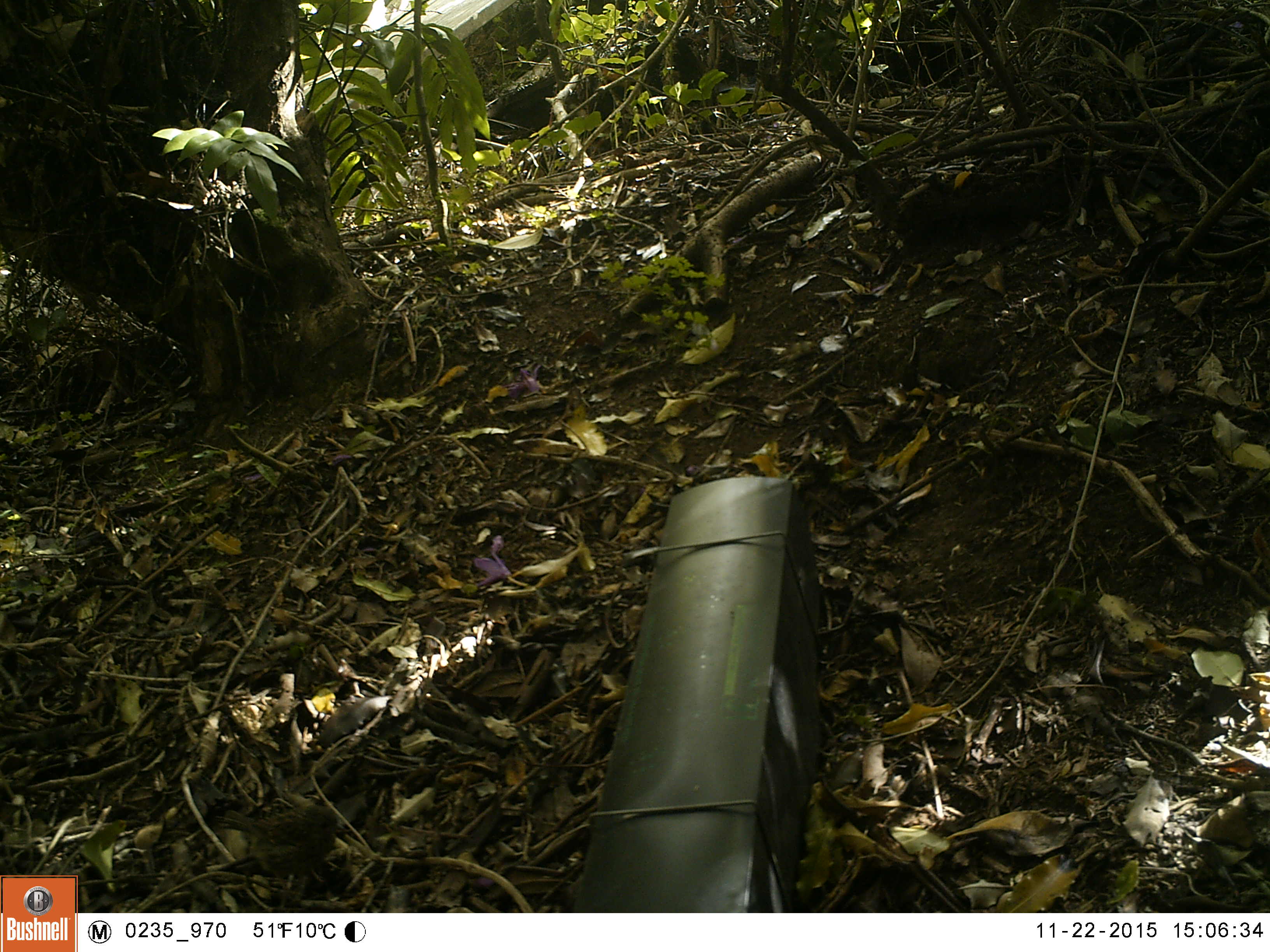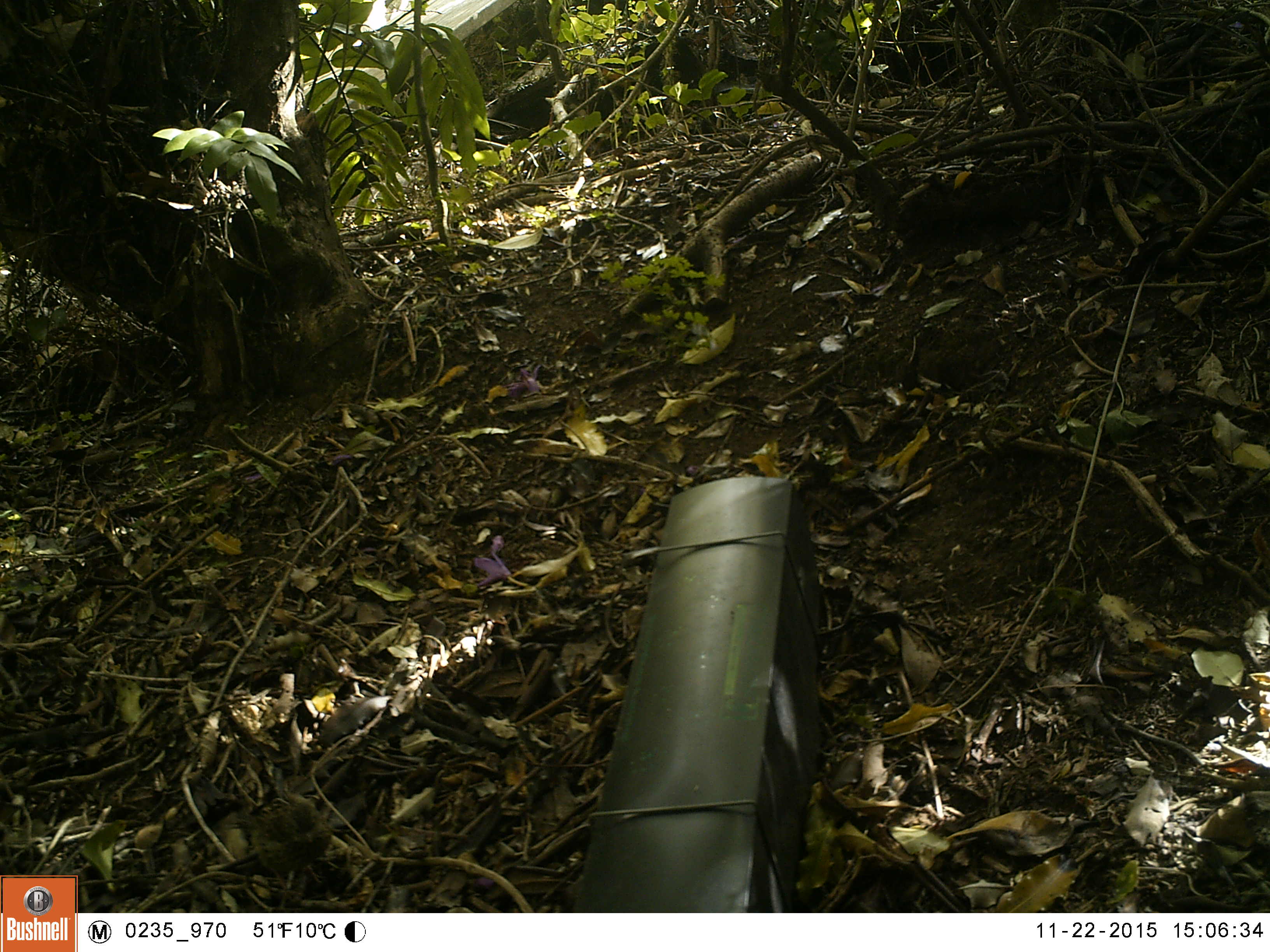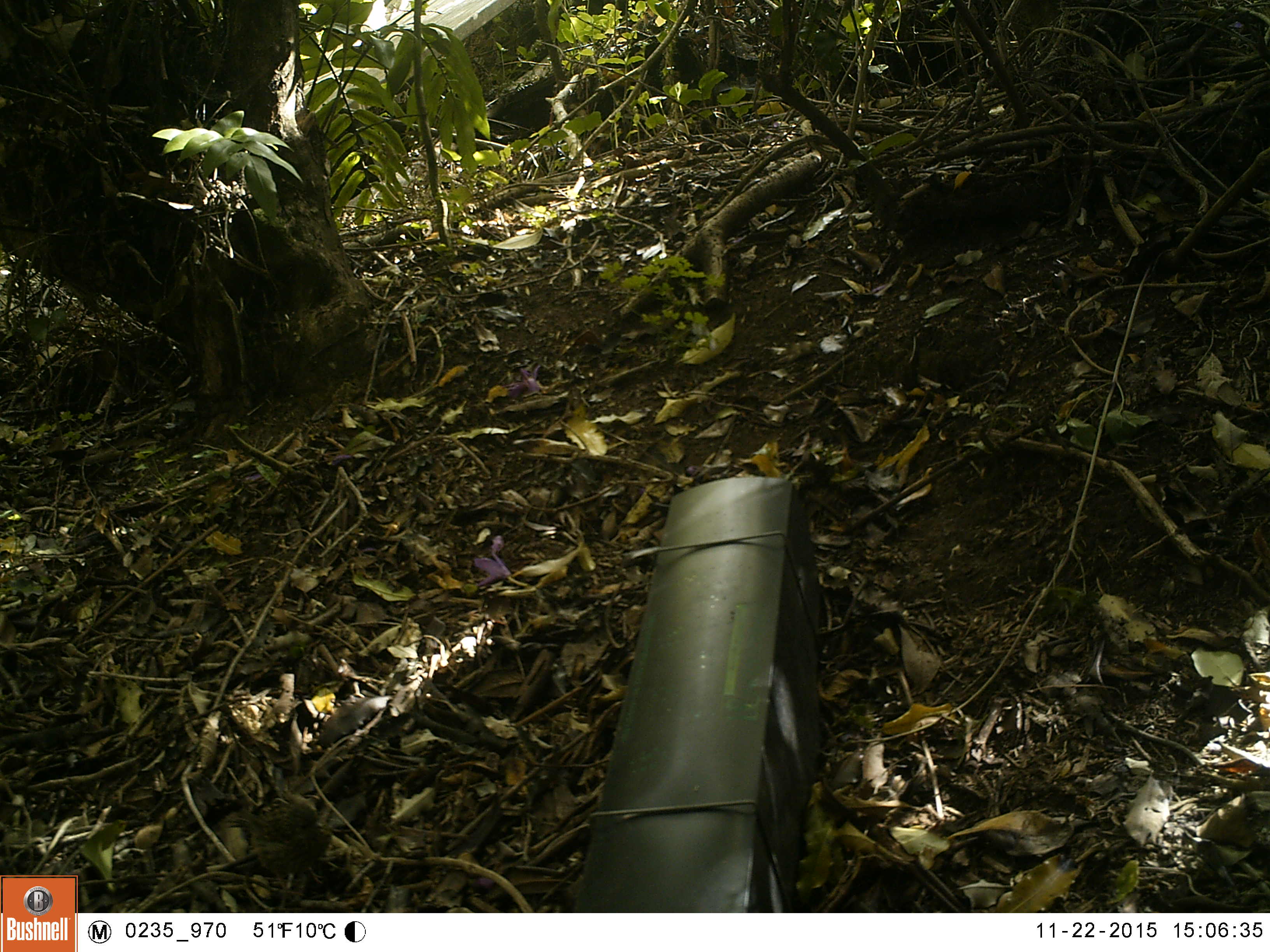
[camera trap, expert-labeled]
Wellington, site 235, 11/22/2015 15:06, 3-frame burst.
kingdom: Animalia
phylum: Chordata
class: Aves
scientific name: Aves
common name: bird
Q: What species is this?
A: Bird (Aves).